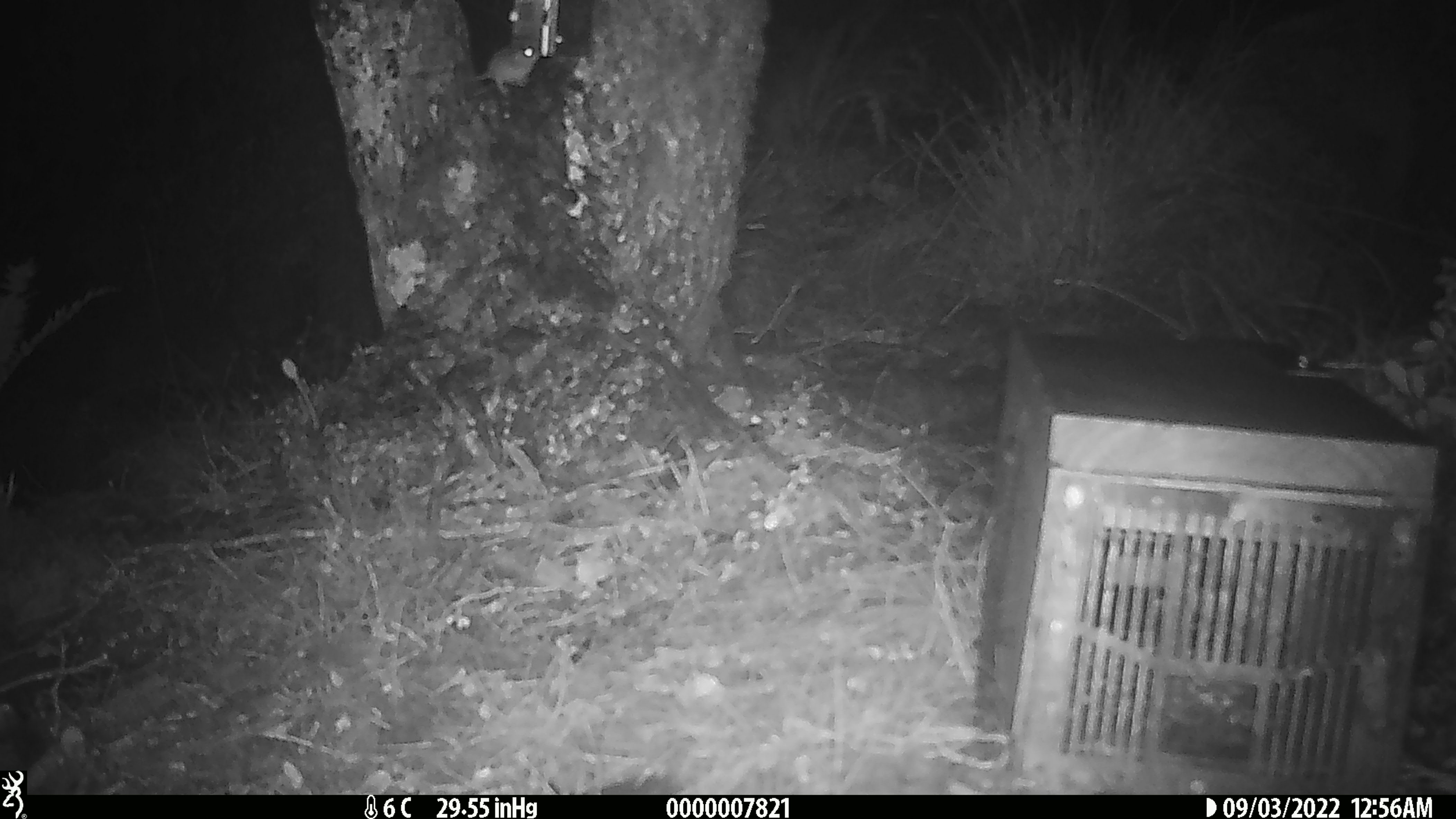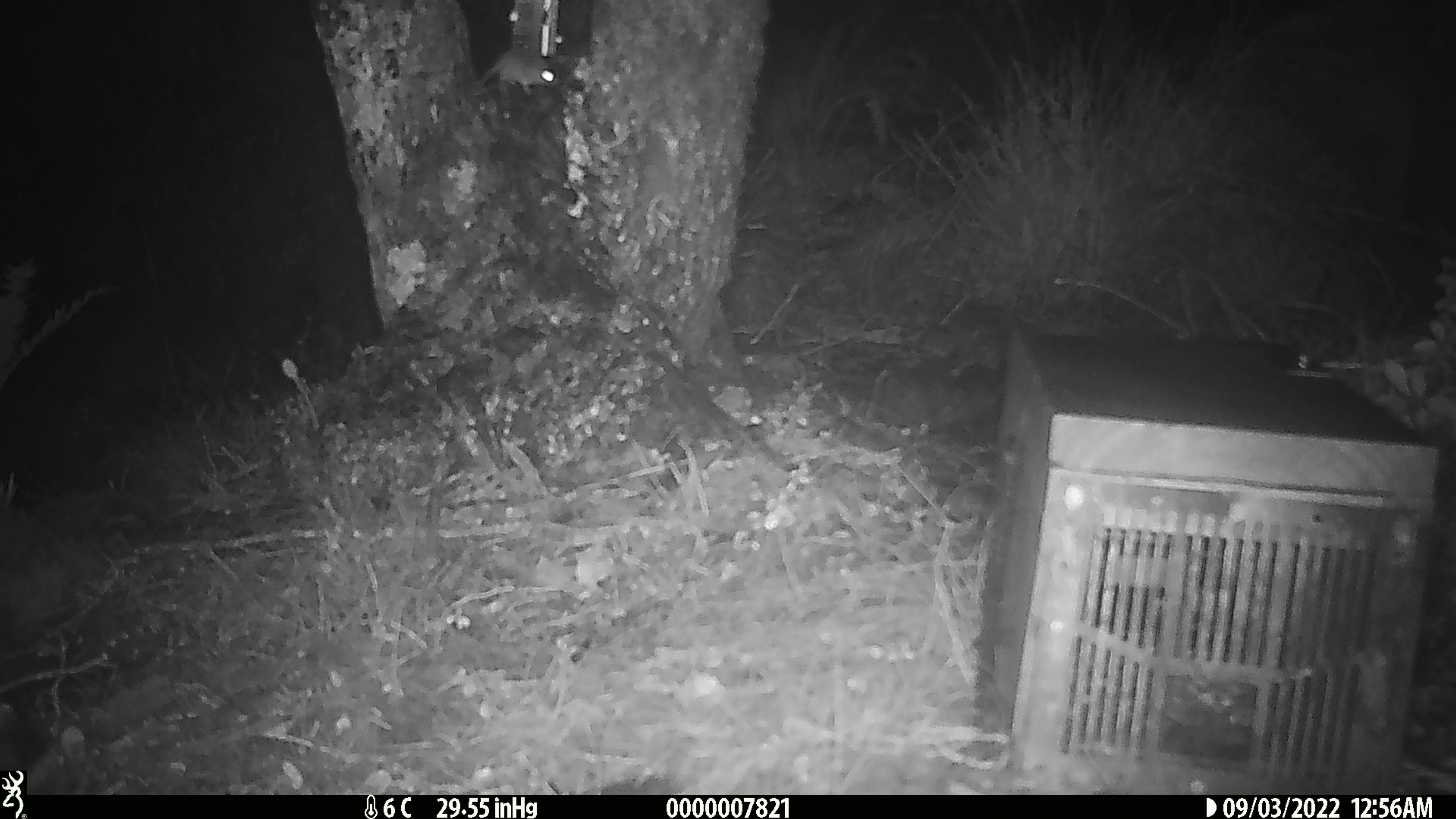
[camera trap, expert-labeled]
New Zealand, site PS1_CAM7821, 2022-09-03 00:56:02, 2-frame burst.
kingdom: Animalia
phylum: Chordata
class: Mammalia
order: Rodentia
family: Muridae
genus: Mus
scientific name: Mus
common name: mouse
Mouse (Mus).